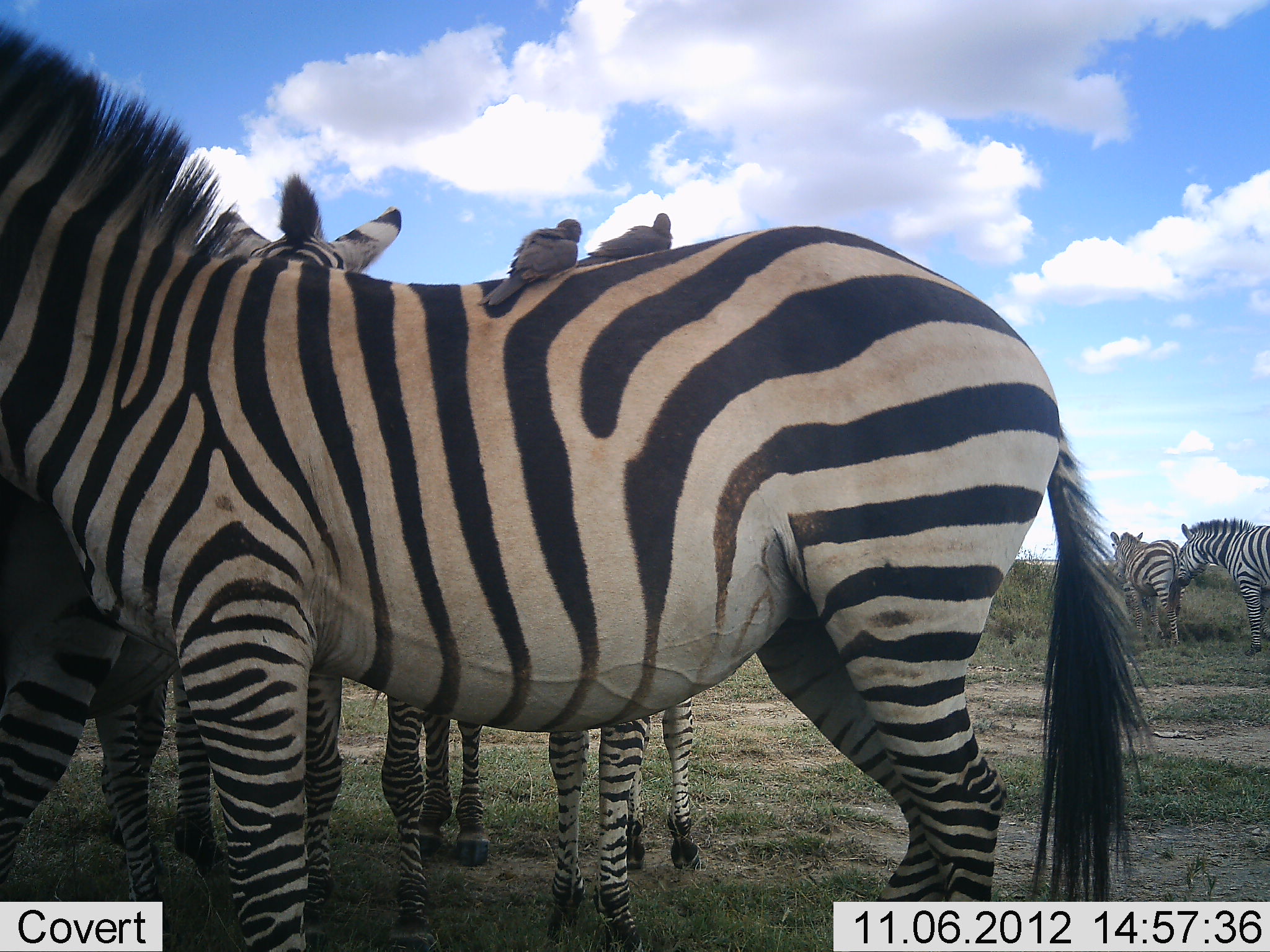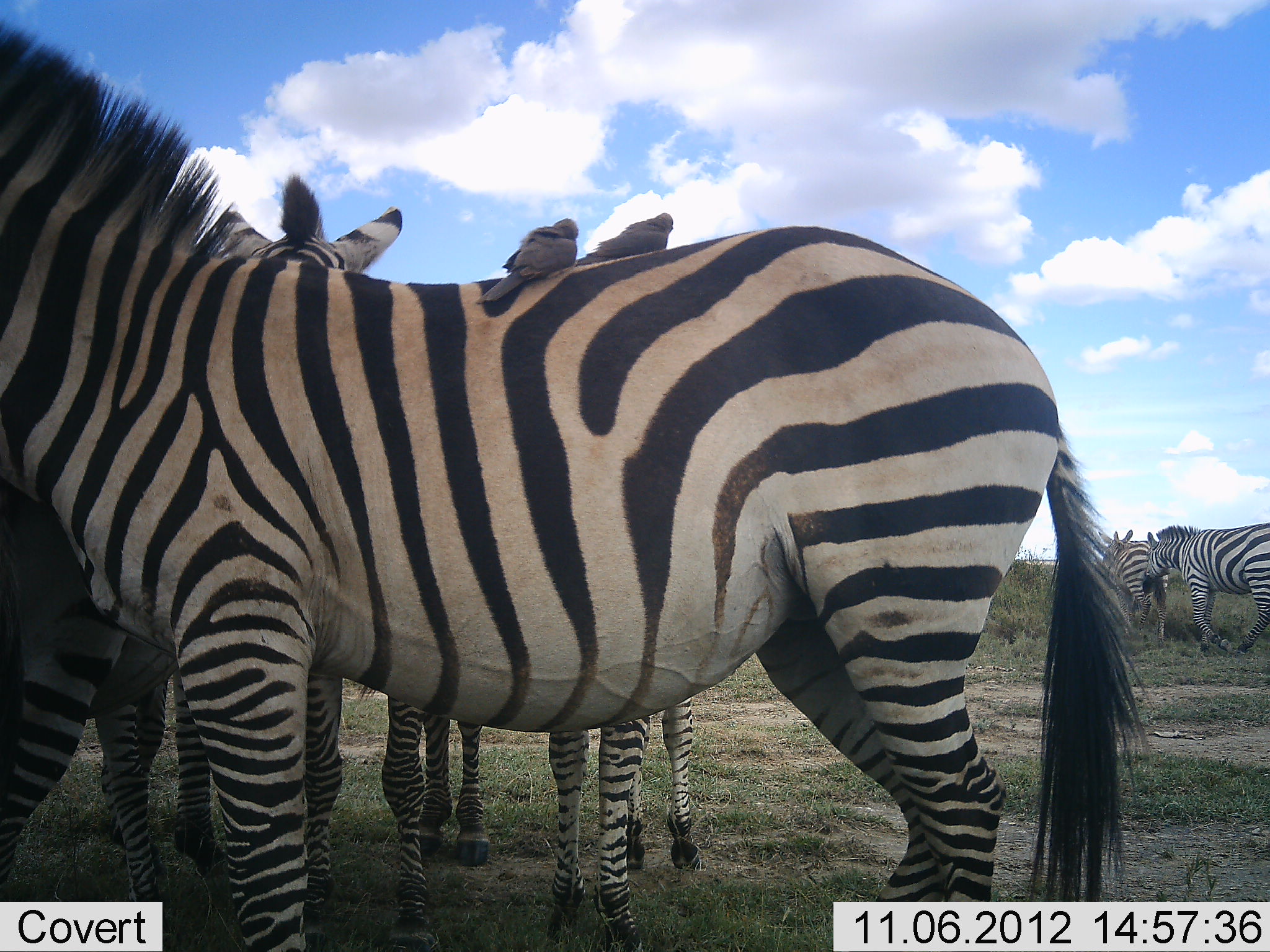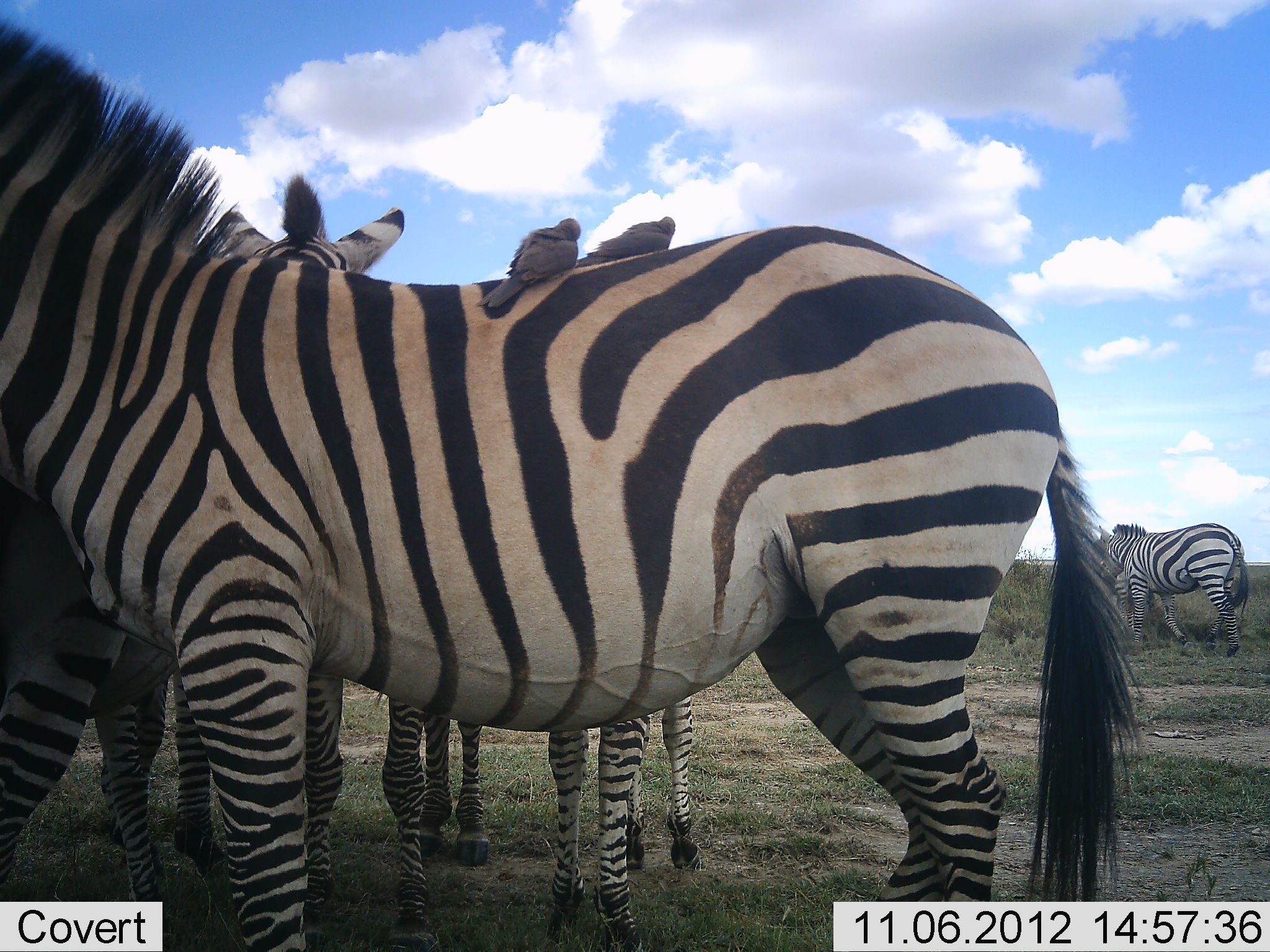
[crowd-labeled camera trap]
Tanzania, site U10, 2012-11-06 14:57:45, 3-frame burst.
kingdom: Animalia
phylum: Chordata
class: Aves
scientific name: Aves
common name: bird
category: otherbird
Otherbird (bird) (Aves), count 2. Behavior (volunteer vote fractions): standing 10%, resting 90%, moving 0%, interacting 0%. Young present (vote fraction): 0%. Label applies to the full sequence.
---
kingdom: Animalia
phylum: Chordata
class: Mammalia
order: Perissodactyla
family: Equidae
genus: Equus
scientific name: Equus quagga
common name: plains zebra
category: zebra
Zebra (plains zebra) (Equus quagga), count 6. Behavior (volunteer vote fractions): standing 85%, resting 23%, moving 54%, interacting 8%. Young present (vote fraction): 15%. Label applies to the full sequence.